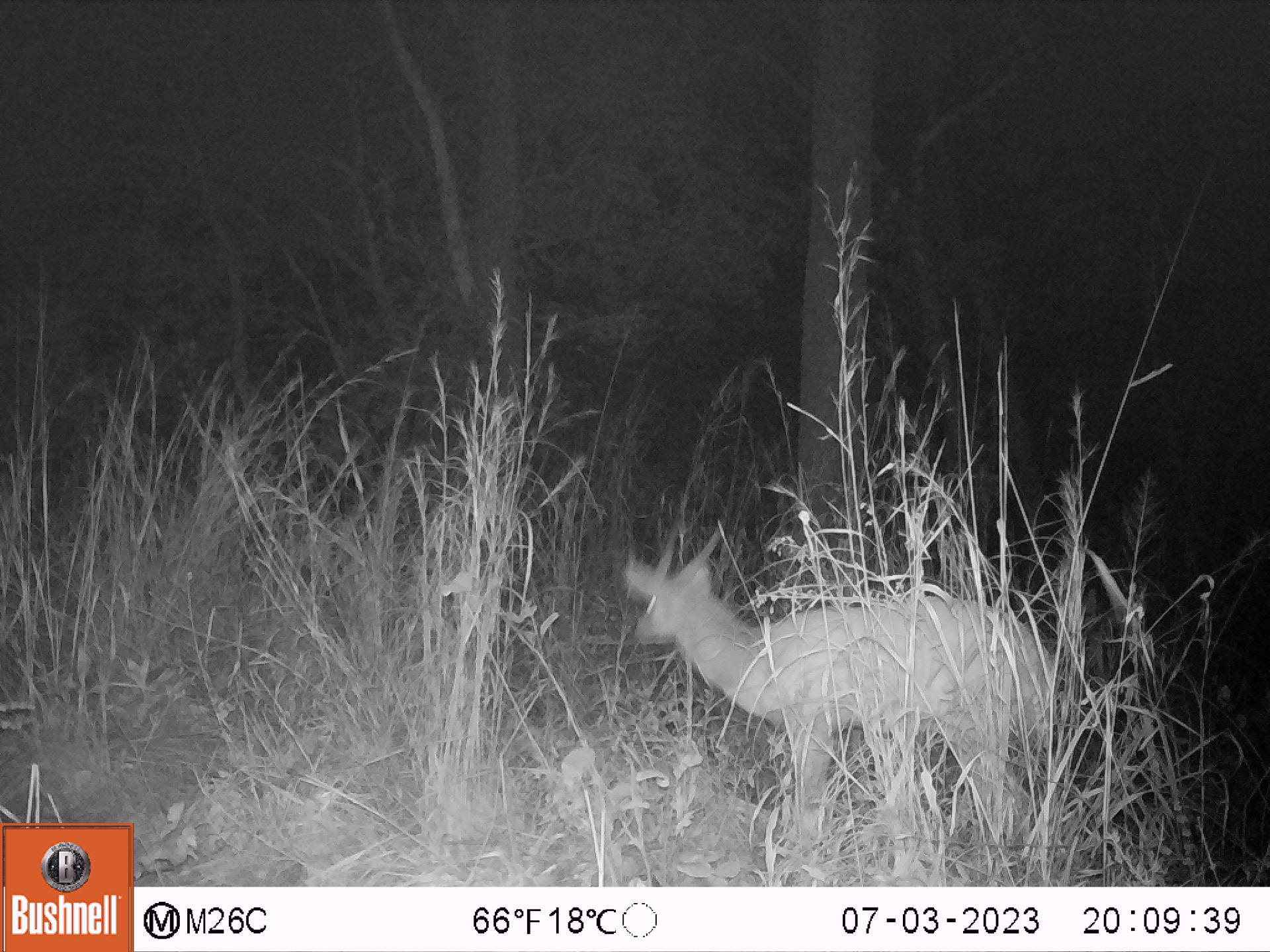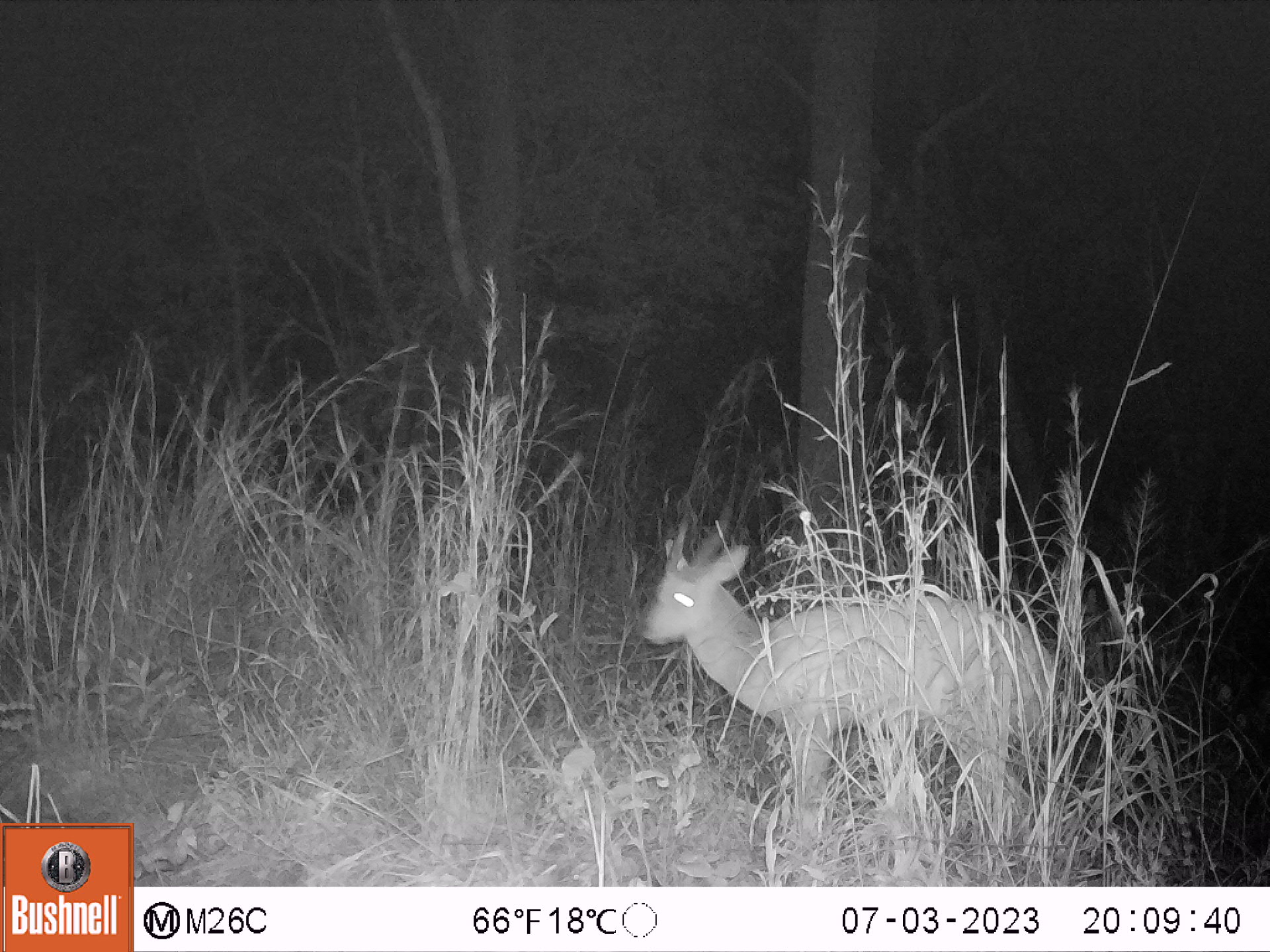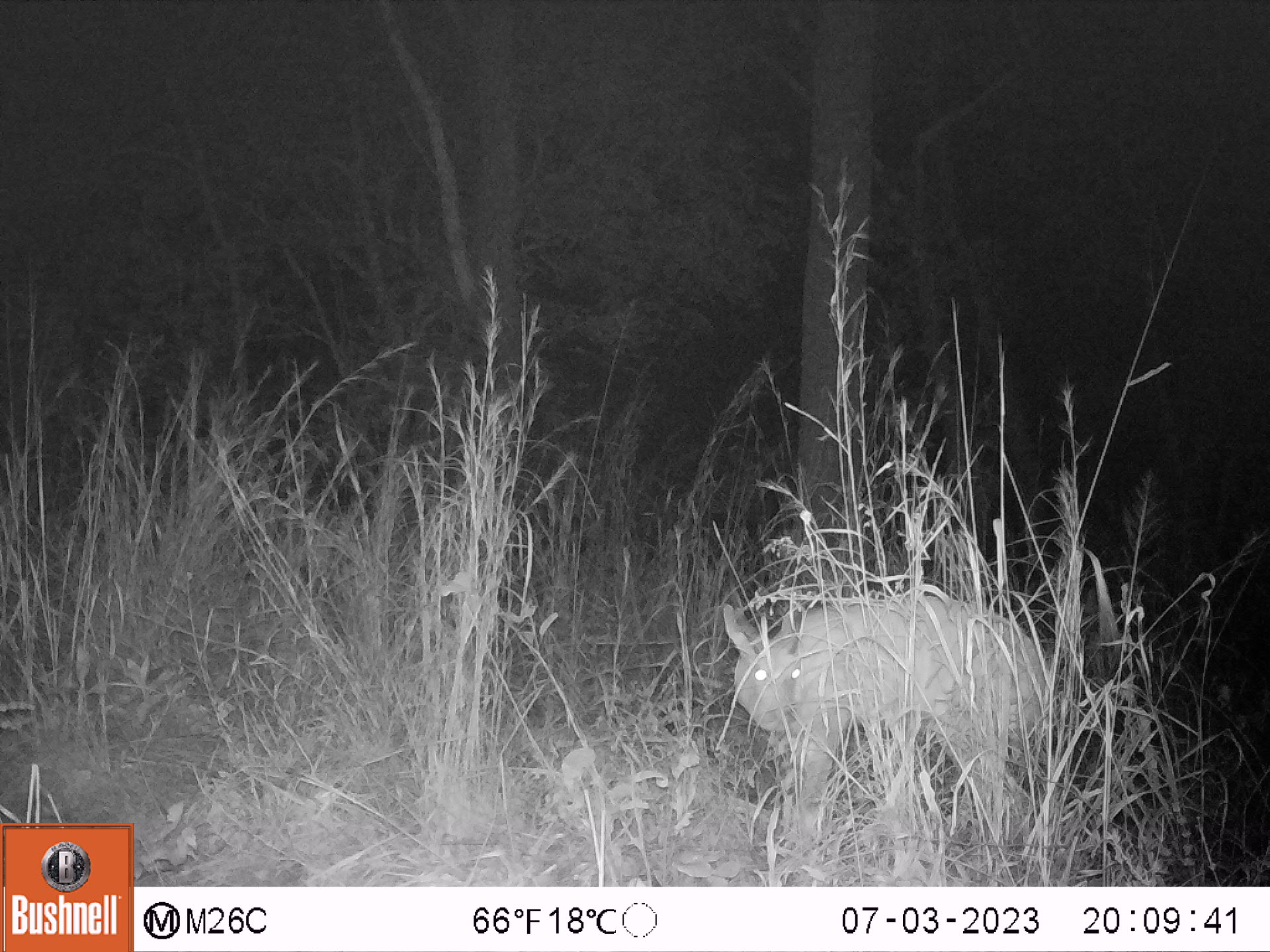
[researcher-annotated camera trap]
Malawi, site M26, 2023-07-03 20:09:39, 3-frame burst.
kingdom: Animalia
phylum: Chordata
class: Mammalia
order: Artiodactyla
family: Bovidae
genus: Tragelaphus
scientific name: Tragelaphus sylvaticus sylvaticus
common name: cape bushbuck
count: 1